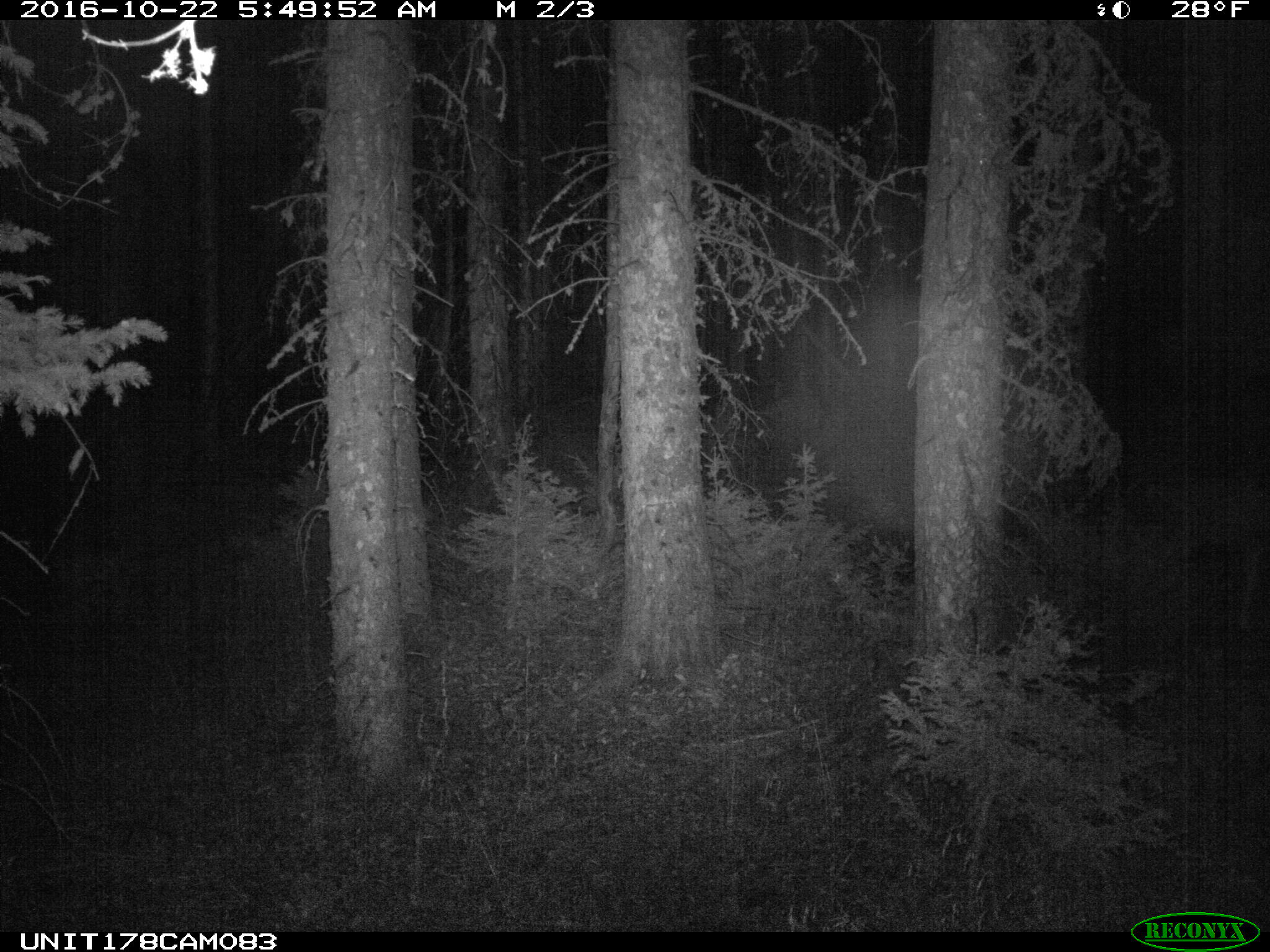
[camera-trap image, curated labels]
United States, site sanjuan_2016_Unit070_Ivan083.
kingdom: Animalia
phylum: Chordata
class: Mammalia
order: Artiodactyla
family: Cervidae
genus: Odocoileus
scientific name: Odocoileus hemionus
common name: mule deer